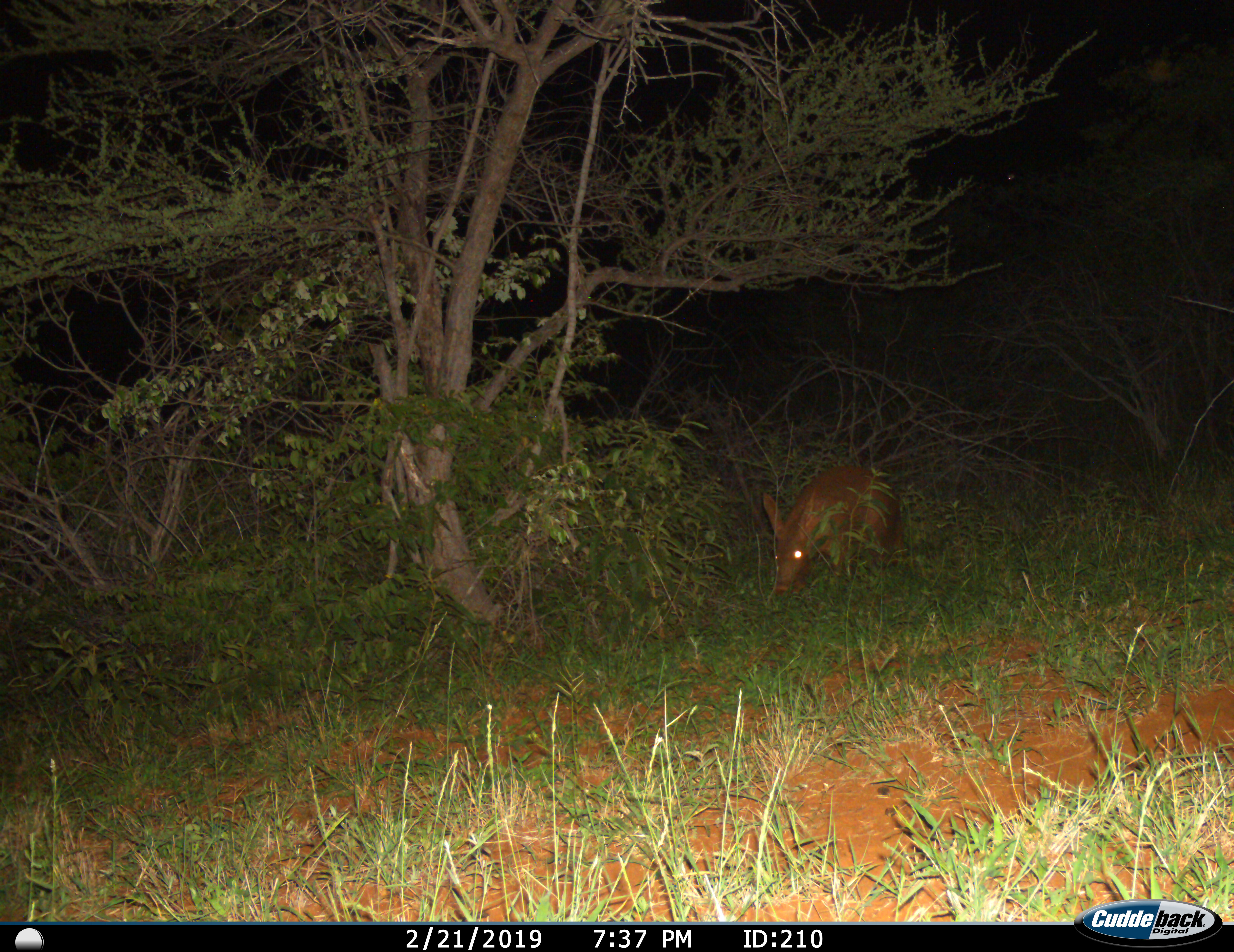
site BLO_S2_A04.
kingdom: Animalia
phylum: Chordata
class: Mammalia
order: Tubulidentata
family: Orycteropodidae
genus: Orycteropus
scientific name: Orycteropus afer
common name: aardvark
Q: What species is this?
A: Aardvark (Orycteropus afer).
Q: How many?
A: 1.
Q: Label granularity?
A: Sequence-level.